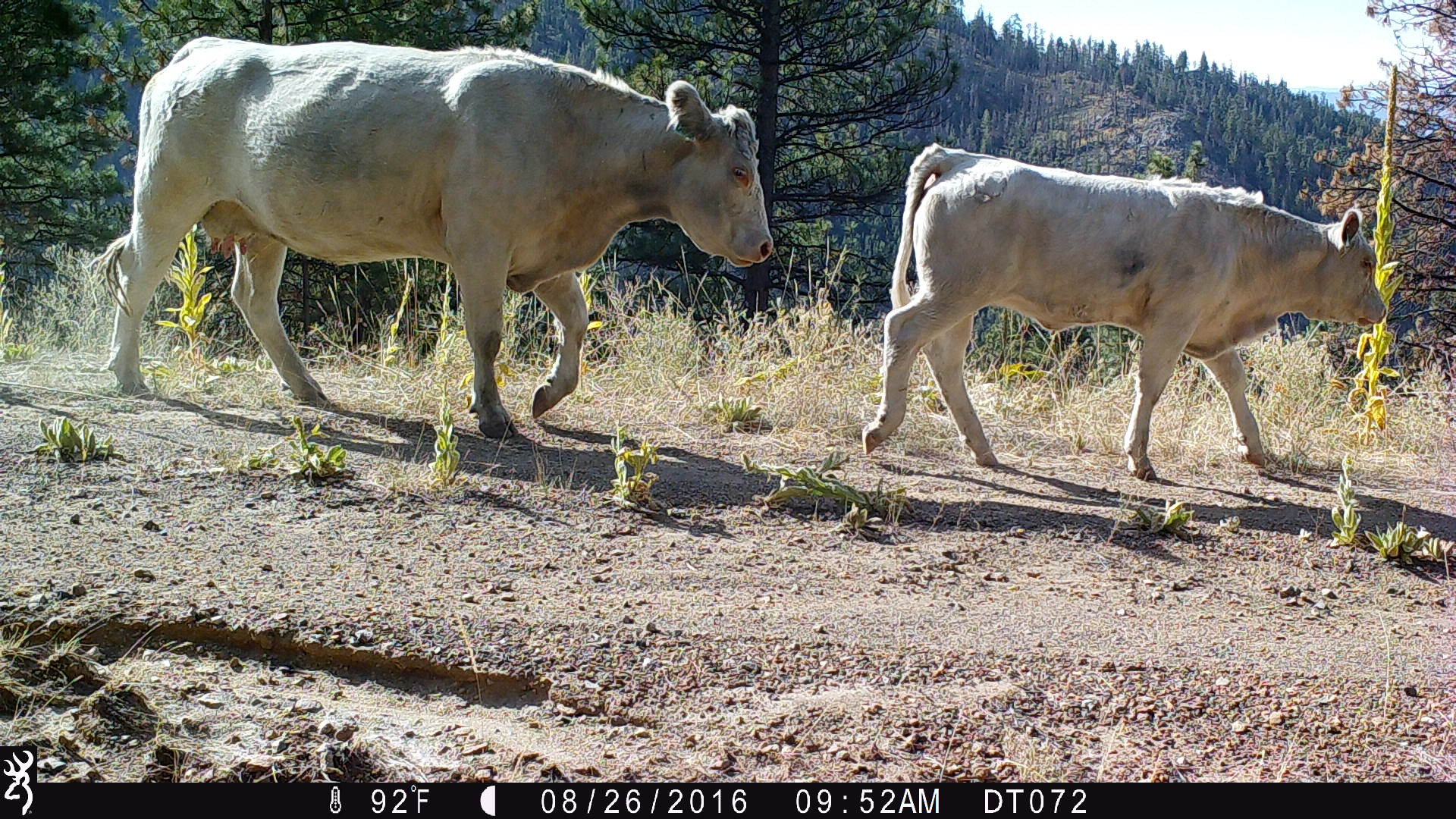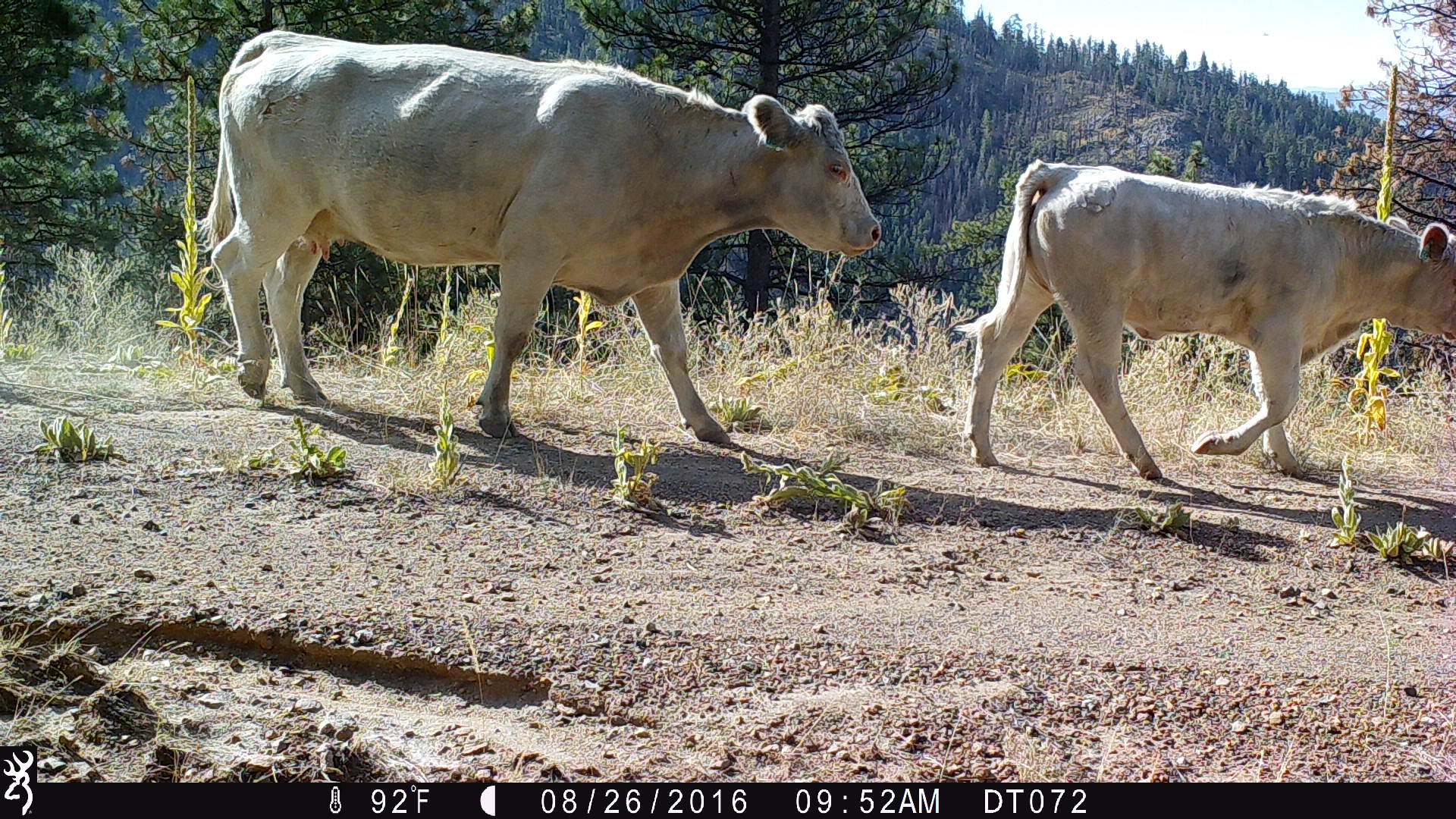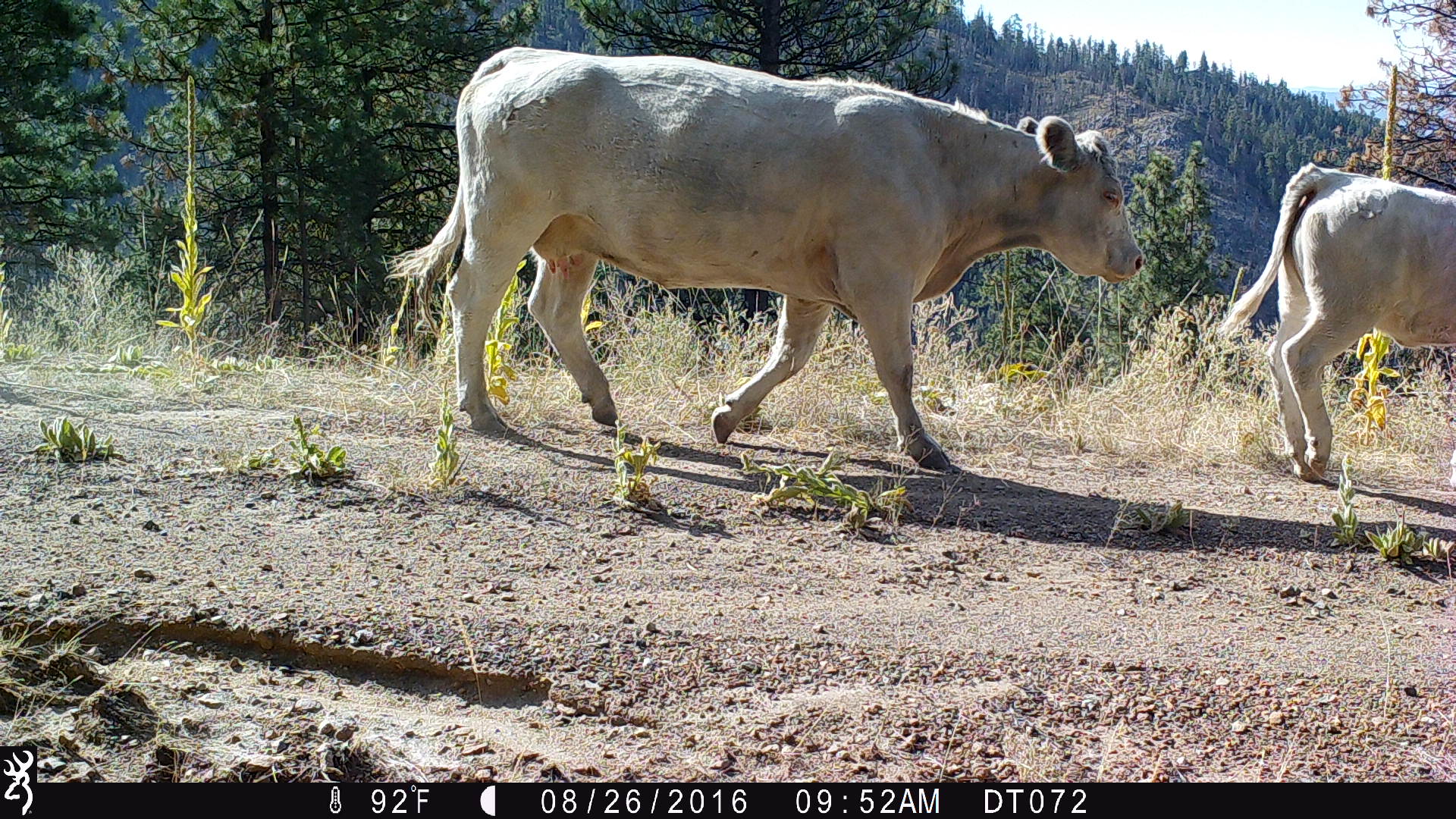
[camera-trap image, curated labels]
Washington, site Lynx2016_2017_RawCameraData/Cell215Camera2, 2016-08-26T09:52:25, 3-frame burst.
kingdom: Animalia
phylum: Chordata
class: Mammalia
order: Artiodactyla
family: Bovidae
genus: Bos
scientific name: Bos taurus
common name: domestic cattle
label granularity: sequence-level